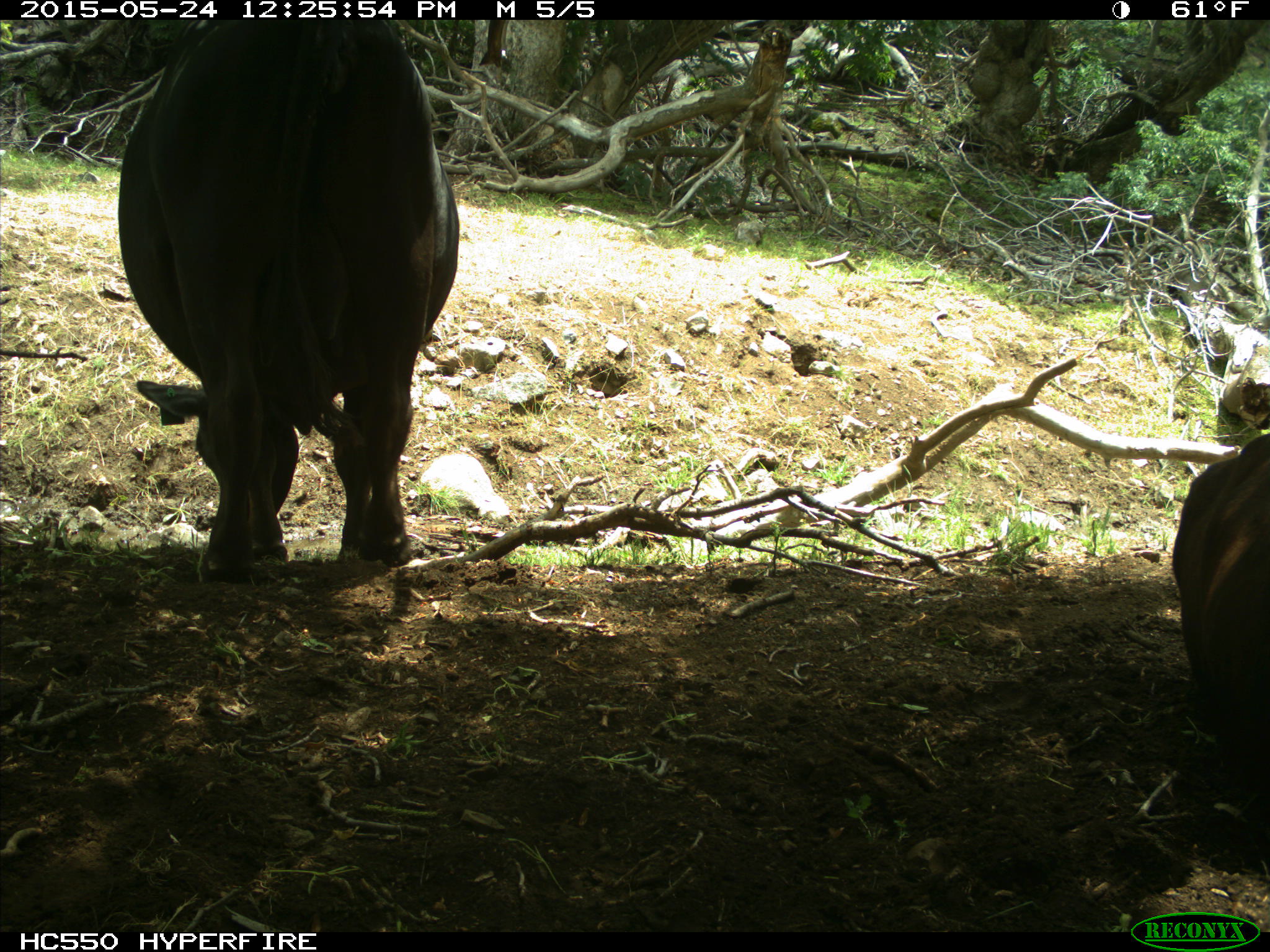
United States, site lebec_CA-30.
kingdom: Animalia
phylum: Chordata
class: Mammalia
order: Artiodactyla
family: Bovidae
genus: Bos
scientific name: Bos taurus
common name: domestic cow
Bos taurus (domestic cow).